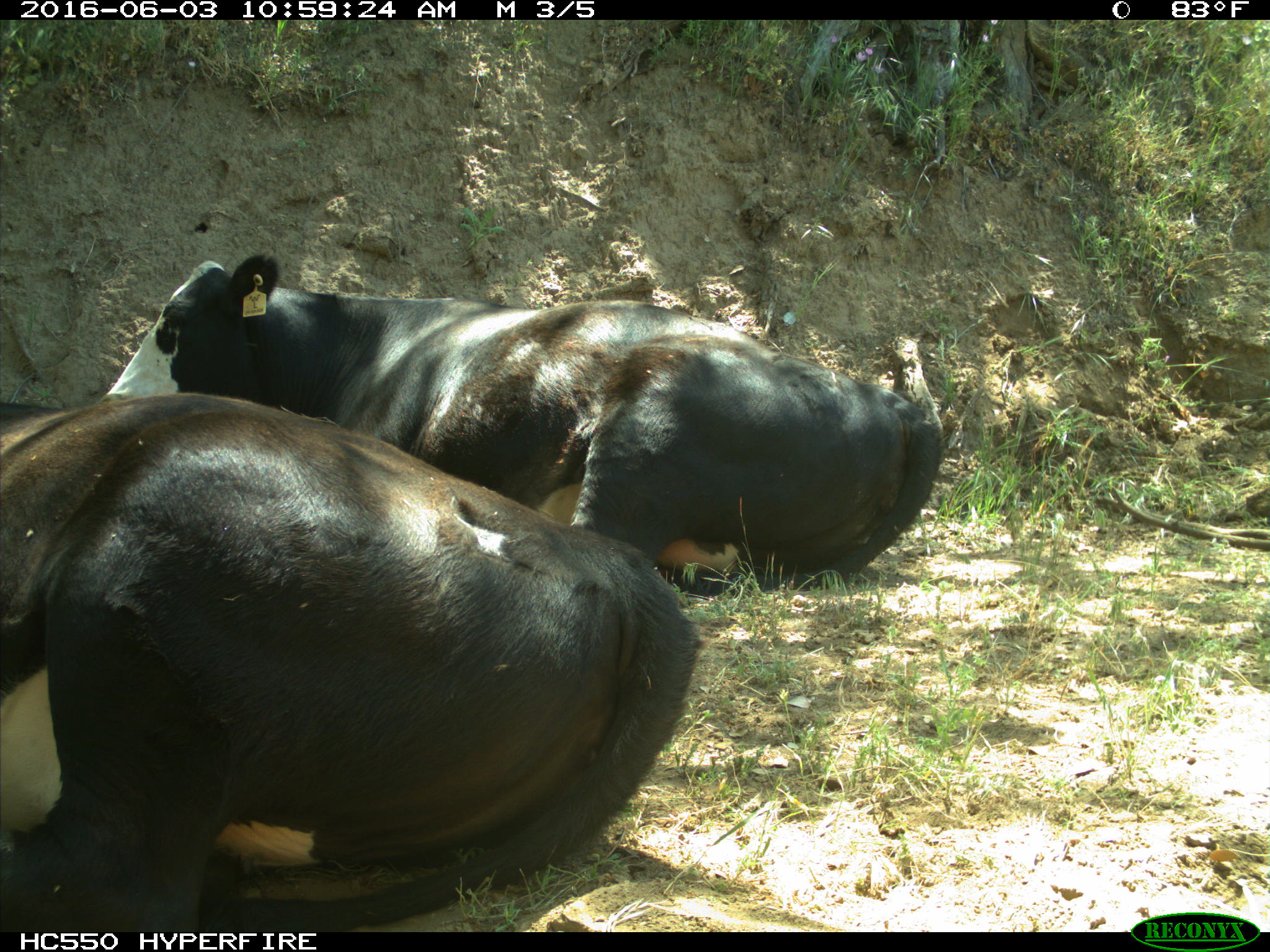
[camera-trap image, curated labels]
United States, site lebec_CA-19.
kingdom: Animalia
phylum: Chordata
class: Mammalia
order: Artiodactyla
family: Bovidae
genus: Bos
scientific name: Bos taurus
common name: domestic cow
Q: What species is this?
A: Bos taurus (domestic cow).